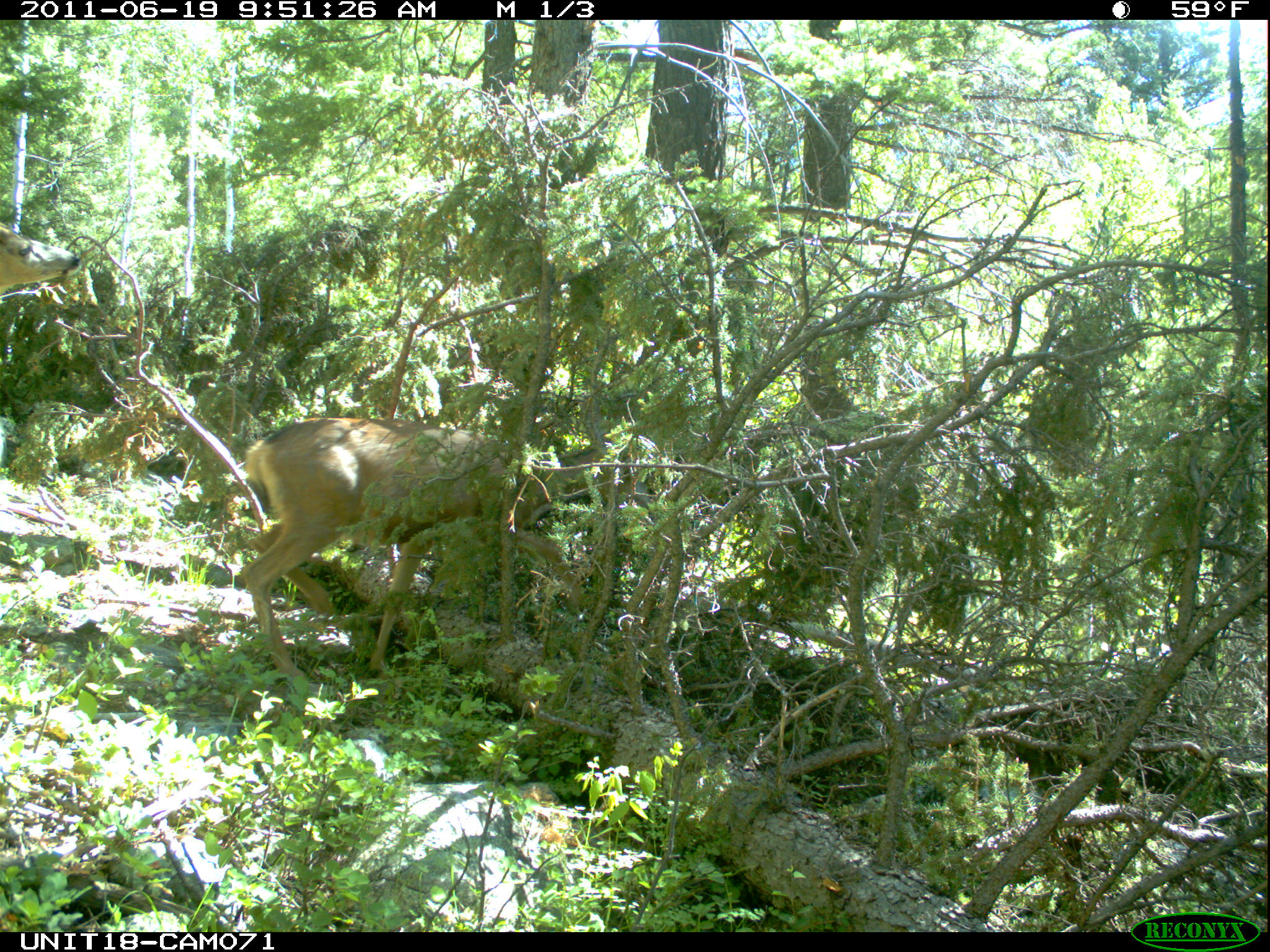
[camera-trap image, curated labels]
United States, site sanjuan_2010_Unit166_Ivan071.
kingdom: Animalia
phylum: Chordata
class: Mammalia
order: Artiodactyla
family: Cervidae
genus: Odocoileus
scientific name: Odocoileus hemionus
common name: mule deer